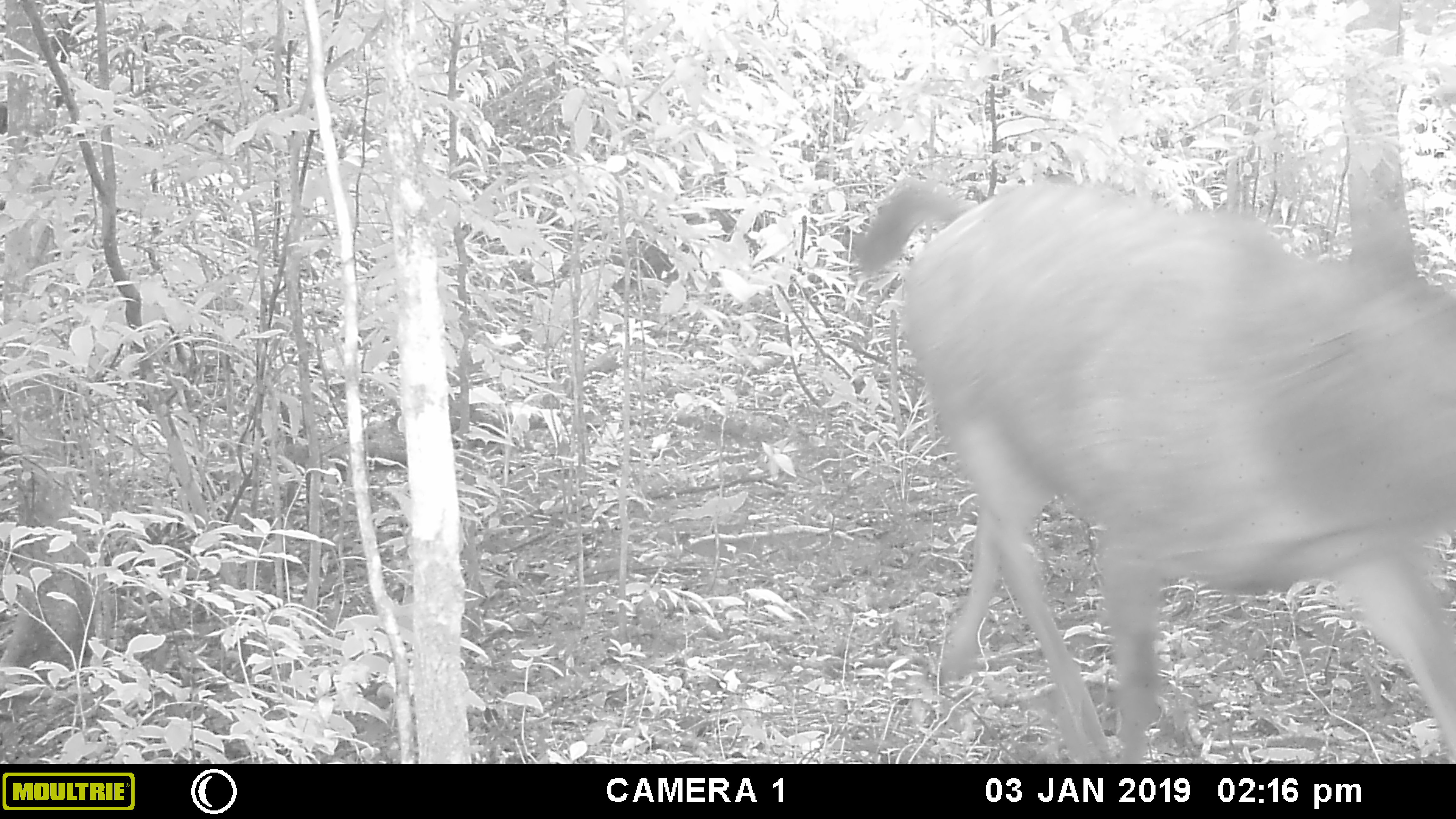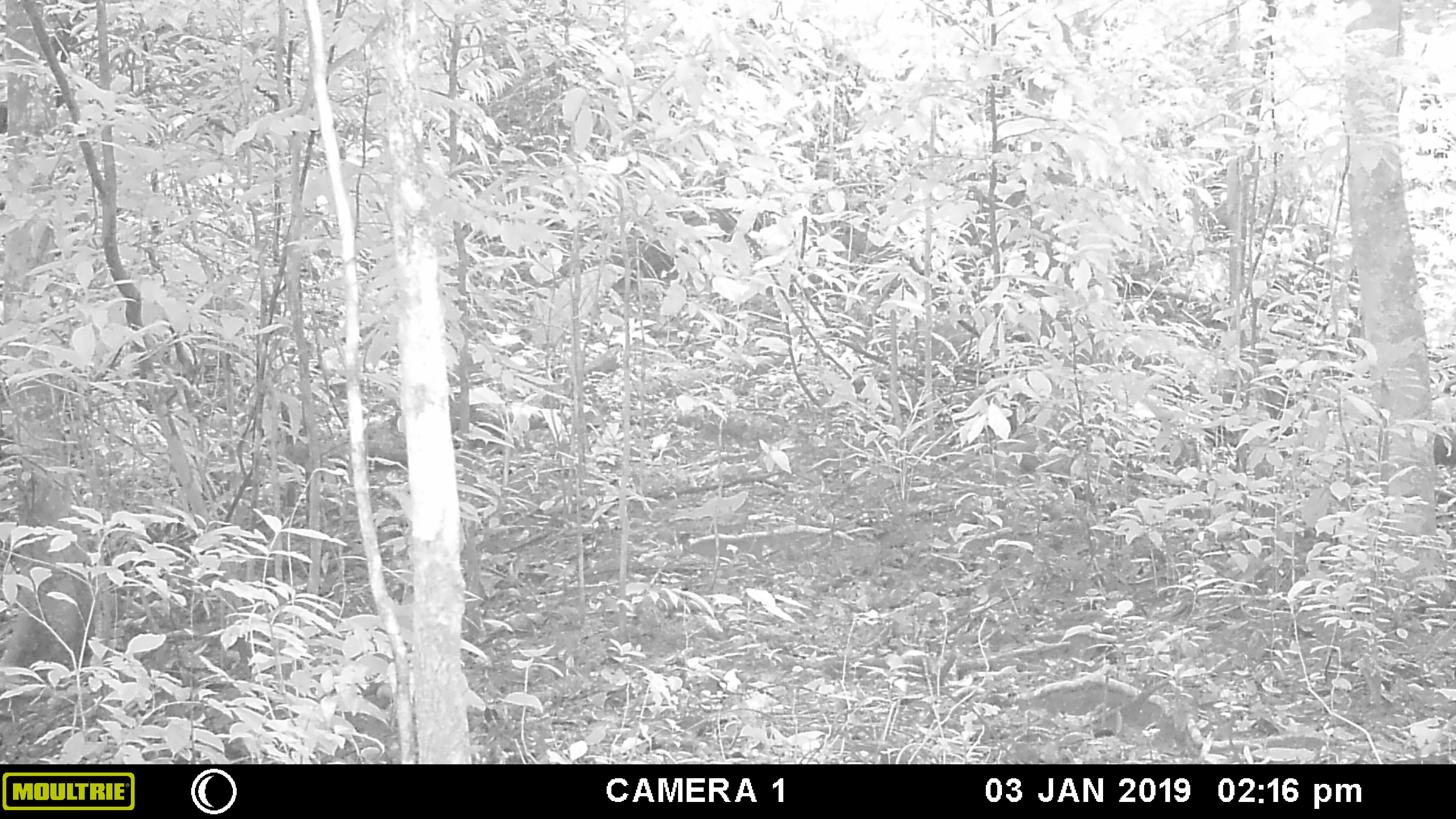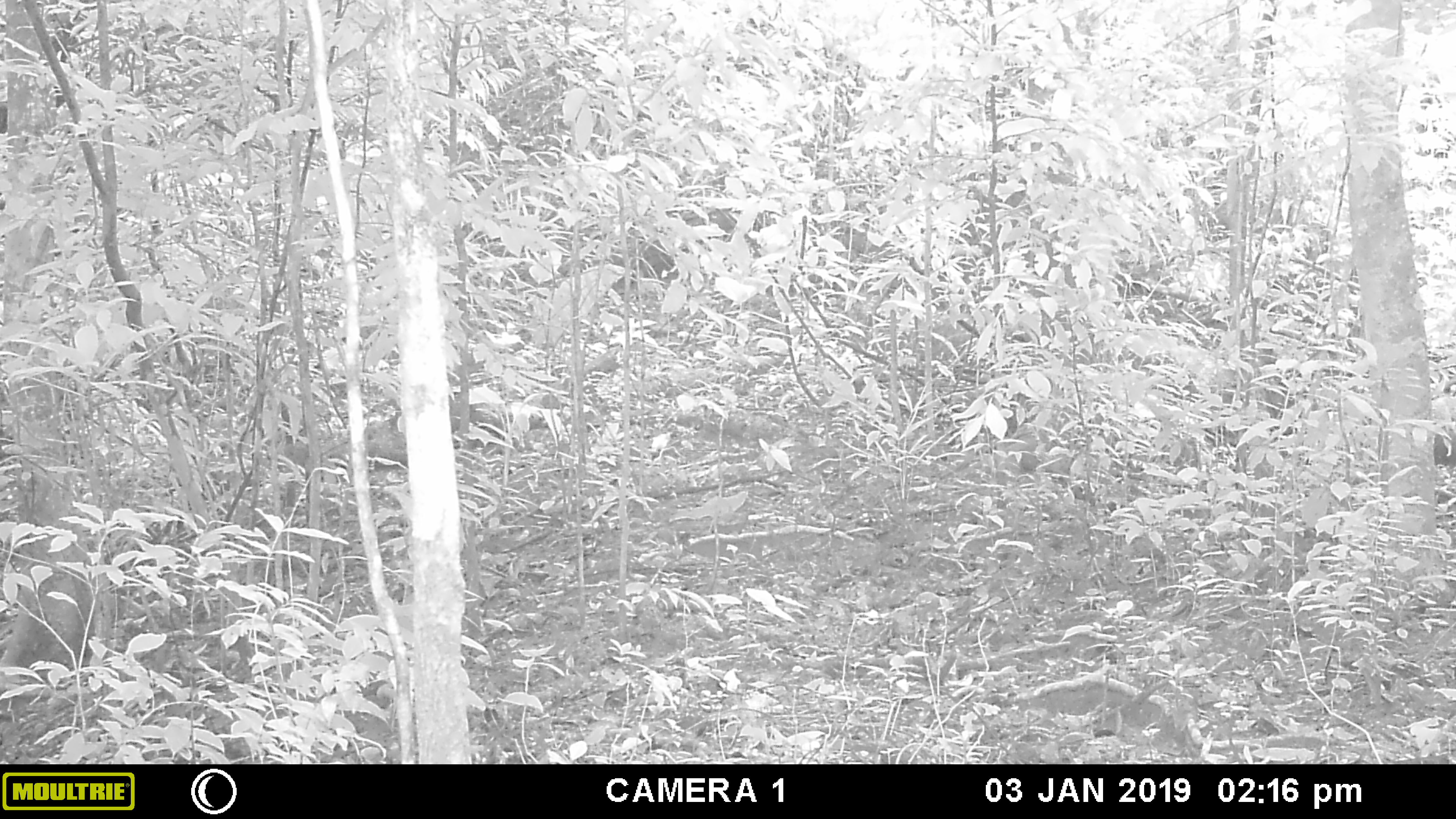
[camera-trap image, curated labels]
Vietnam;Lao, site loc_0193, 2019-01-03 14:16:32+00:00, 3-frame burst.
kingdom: Animalia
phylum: Chordata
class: Mammalia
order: Artiodactyla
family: Cervidae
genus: Rusa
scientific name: Rusa unicolor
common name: sambar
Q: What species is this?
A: Sambar (Rusa unicolor).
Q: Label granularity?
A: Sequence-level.